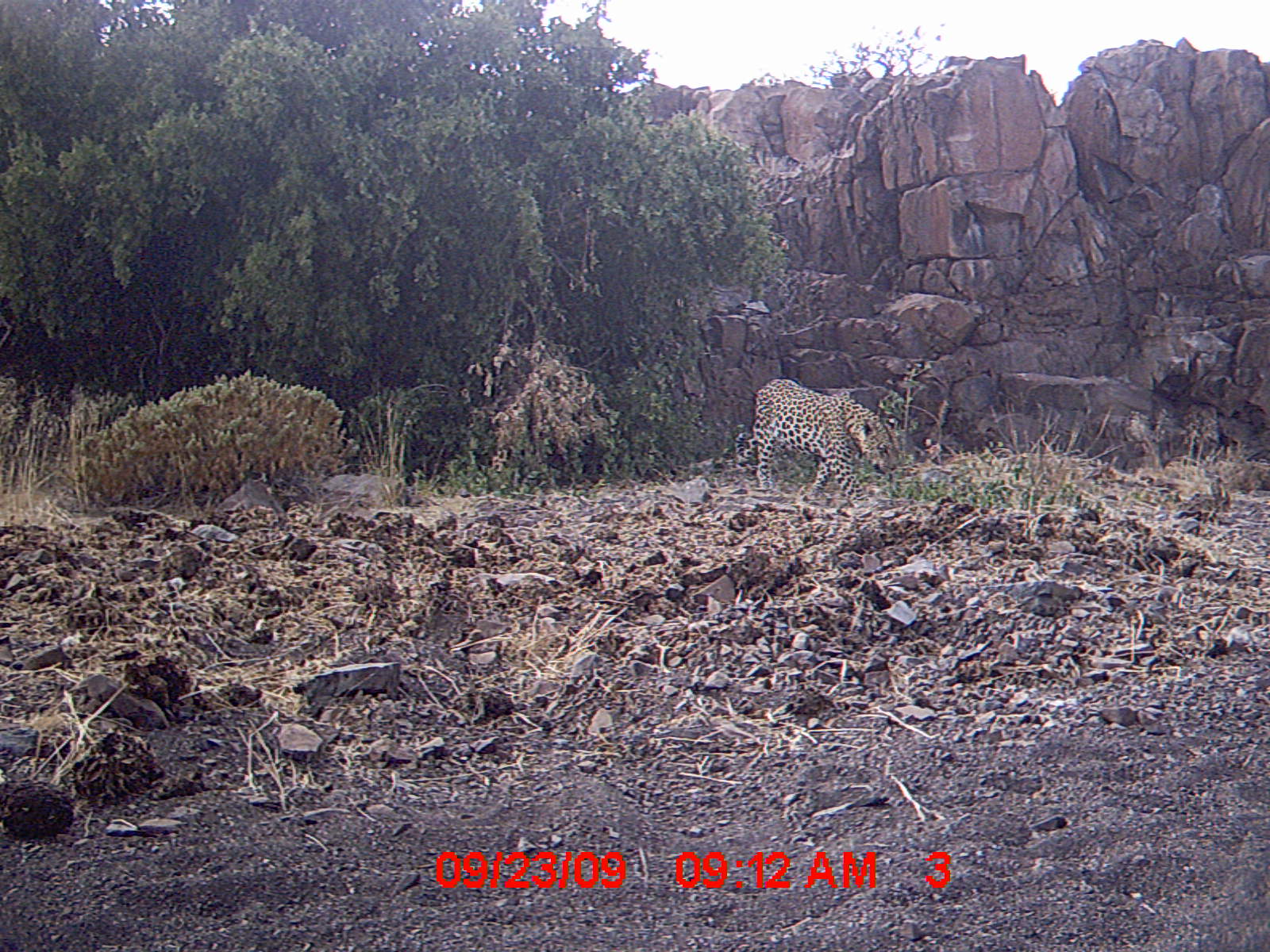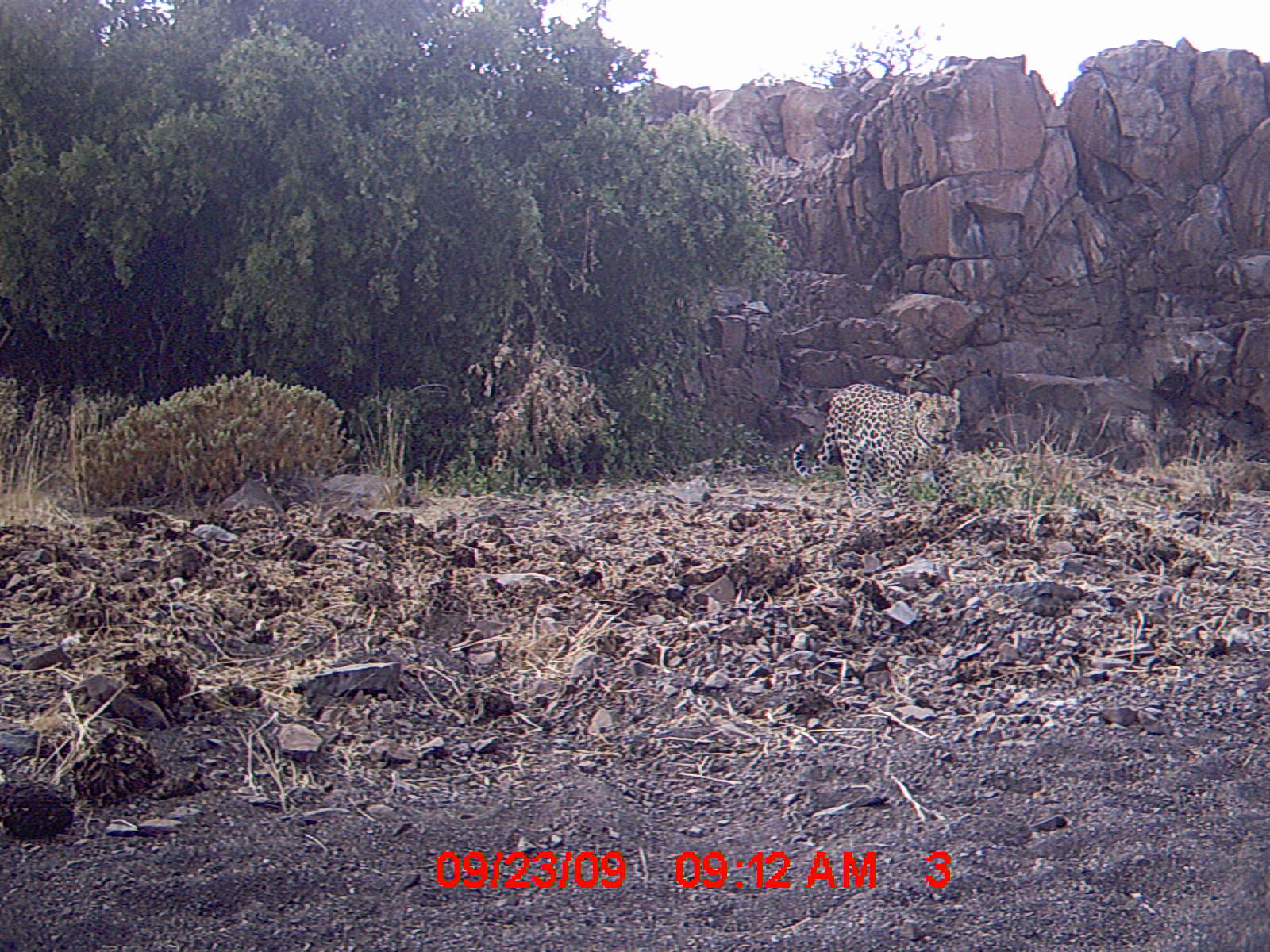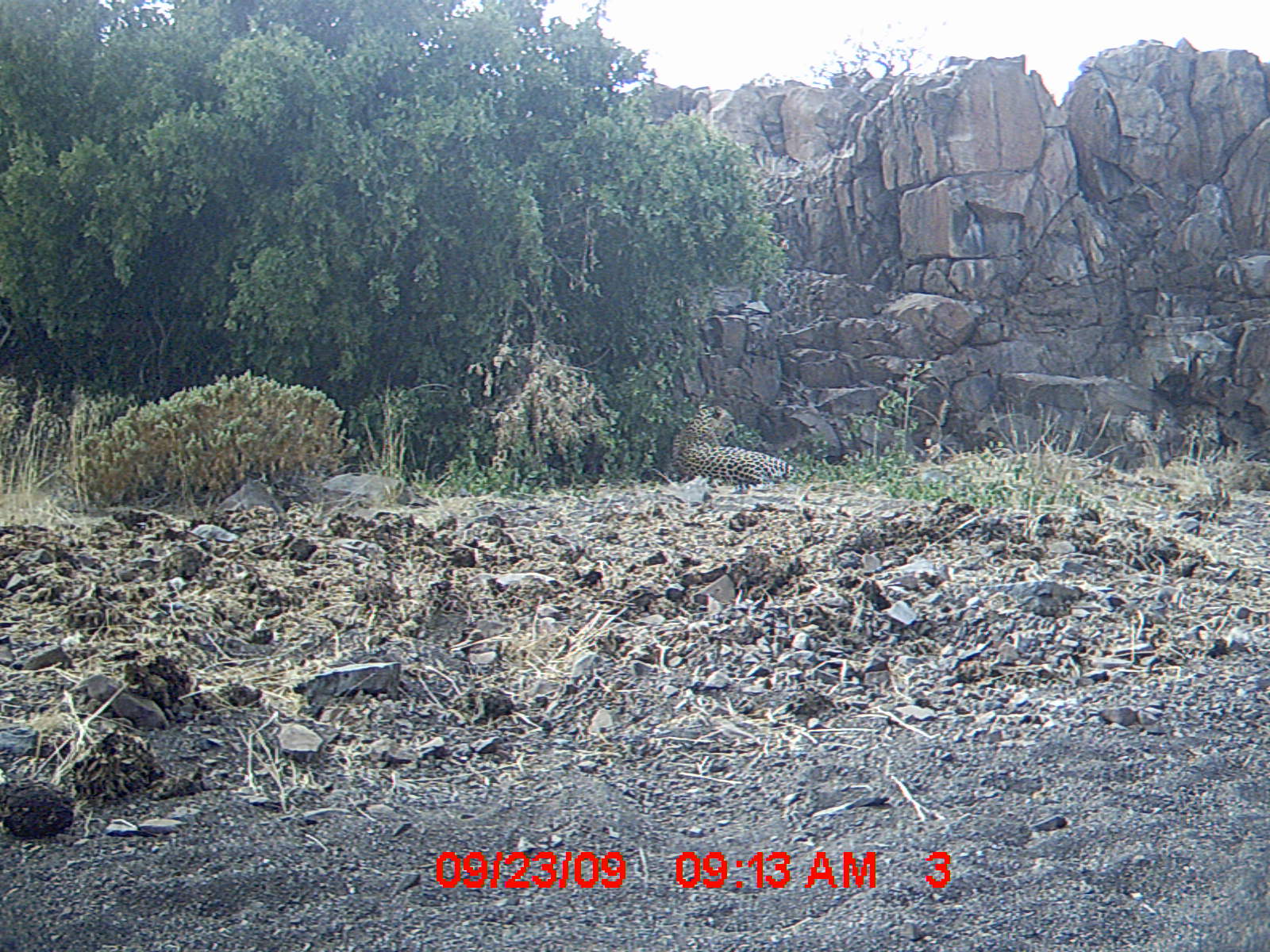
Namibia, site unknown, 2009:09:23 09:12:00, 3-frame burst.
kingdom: Animalia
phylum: Chordata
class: Mammalia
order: Carnivora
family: Felidae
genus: Panthera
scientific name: Panthera pardus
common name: leopard